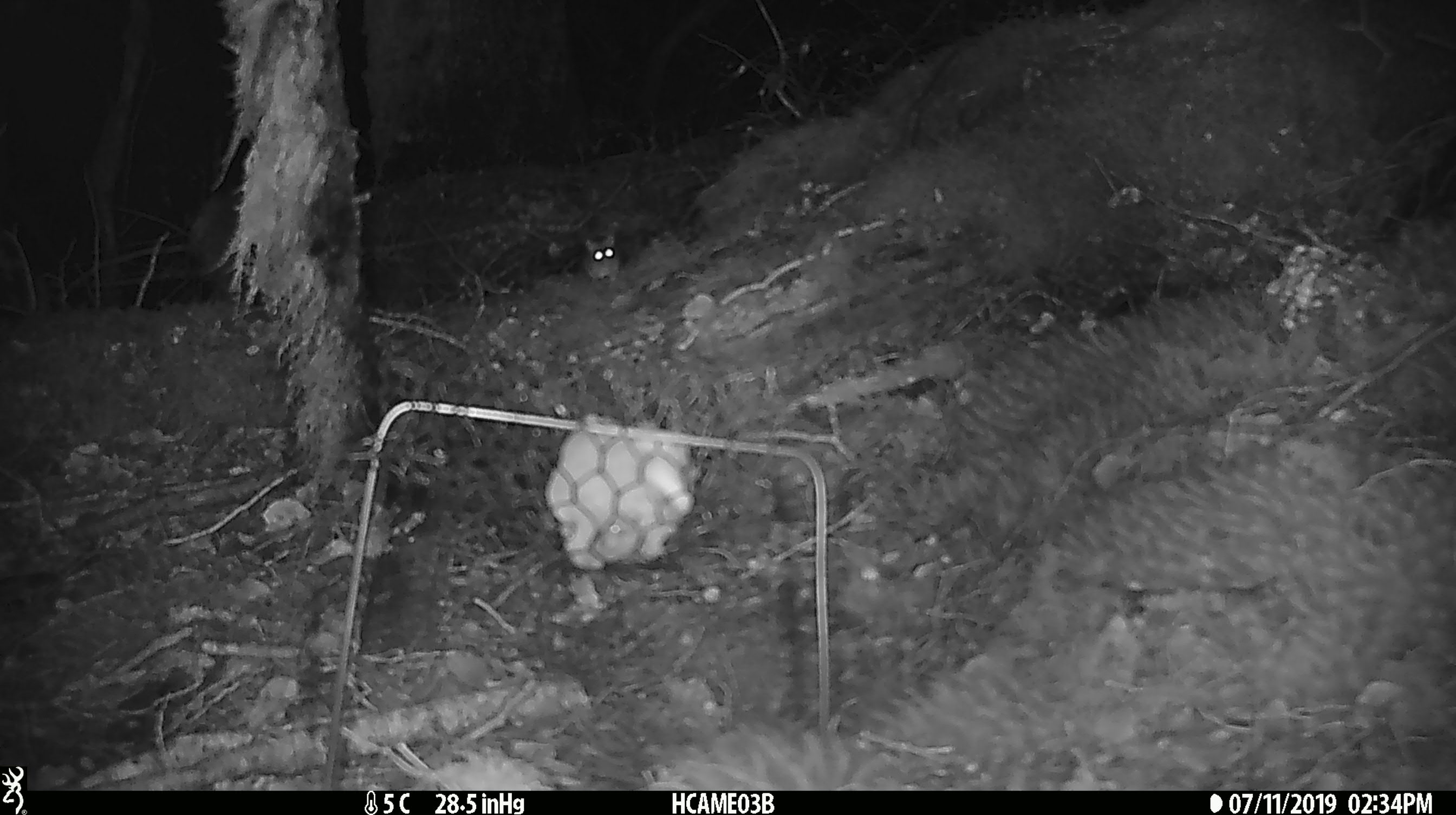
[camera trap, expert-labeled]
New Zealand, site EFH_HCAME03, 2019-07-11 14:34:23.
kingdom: Animalia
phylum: Chordata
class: Mammalia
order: Rodentia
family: Muridae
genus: Mus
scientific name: Mus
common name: mouse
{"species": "mouse (Mus)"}